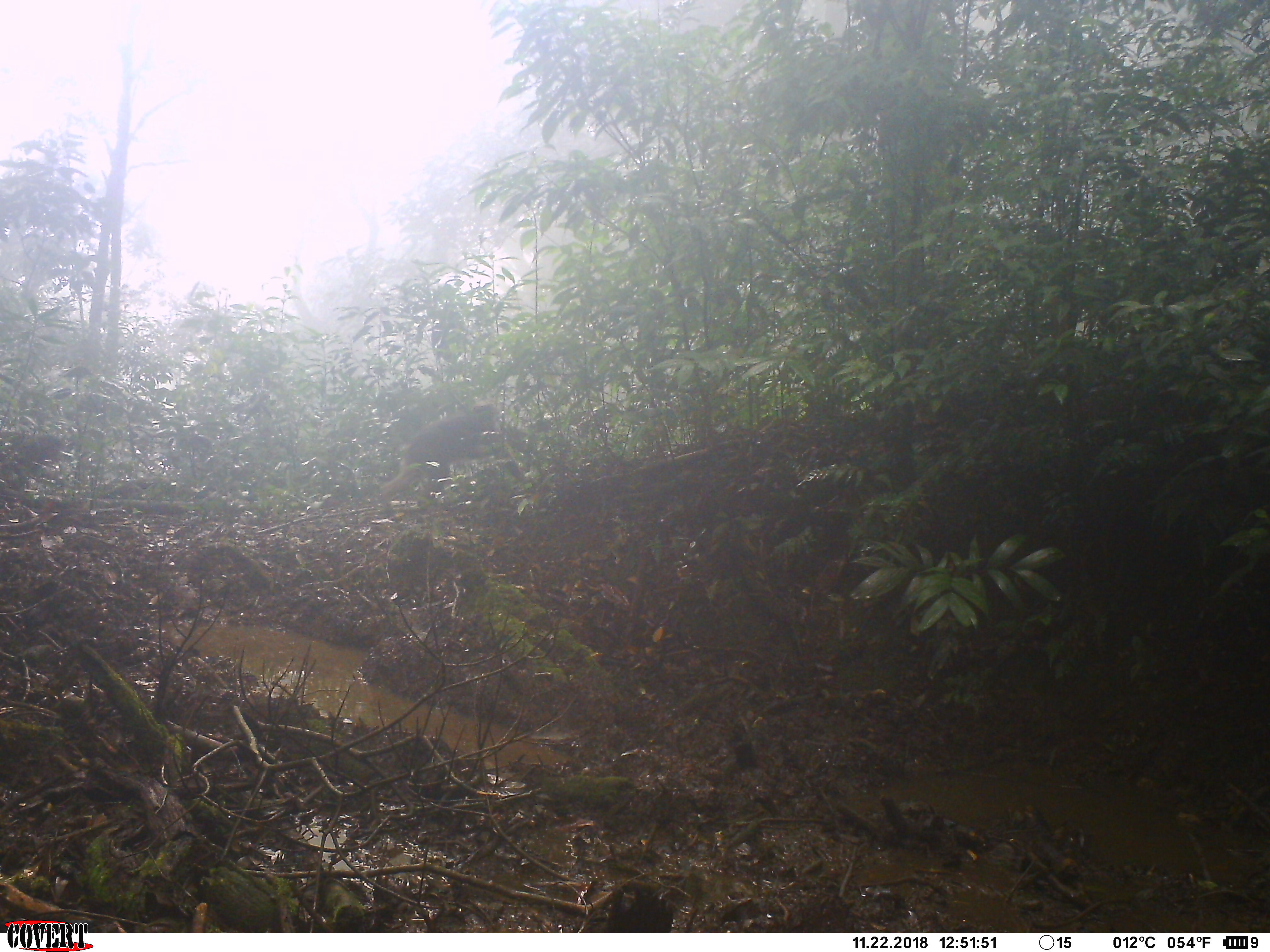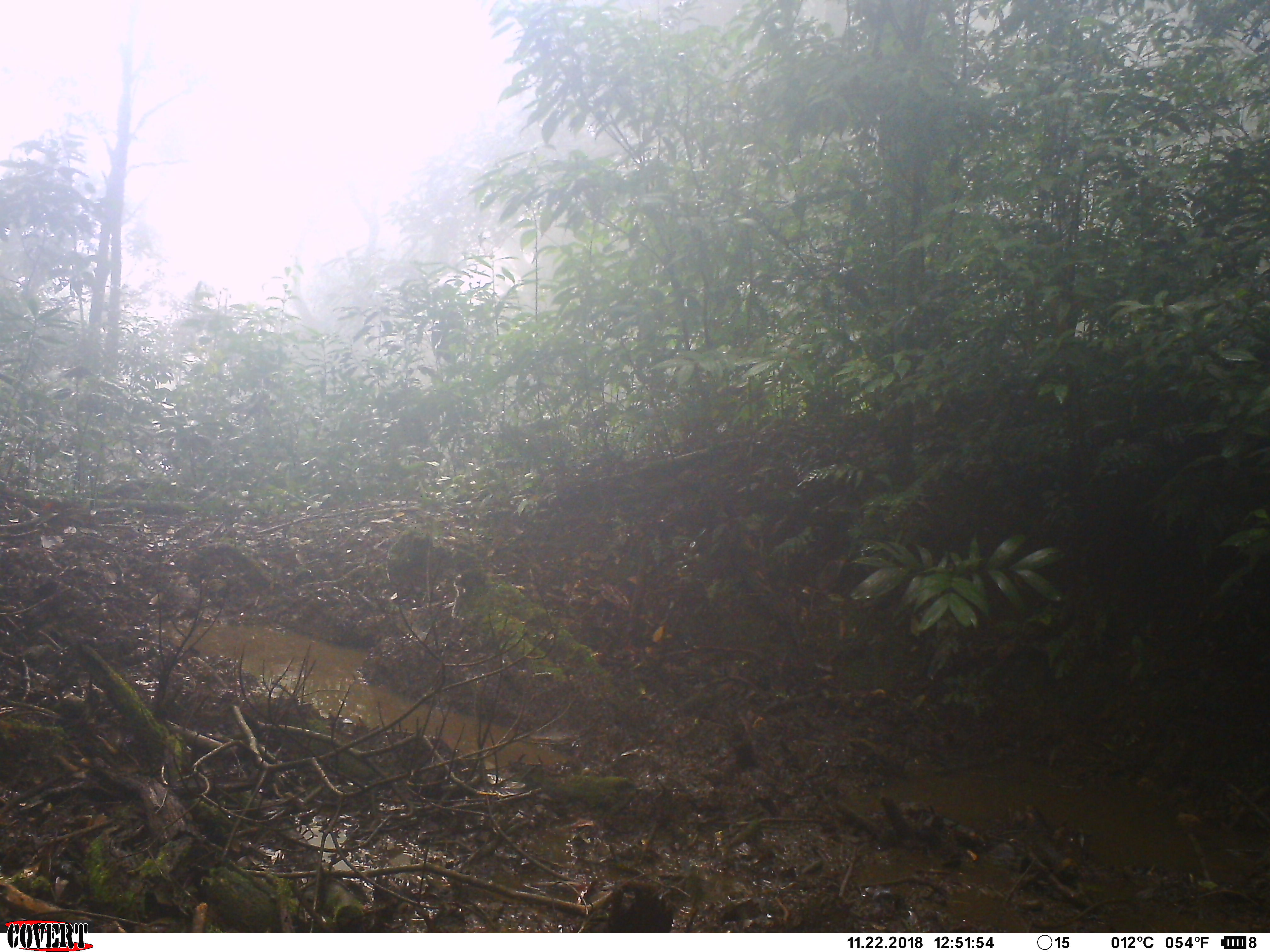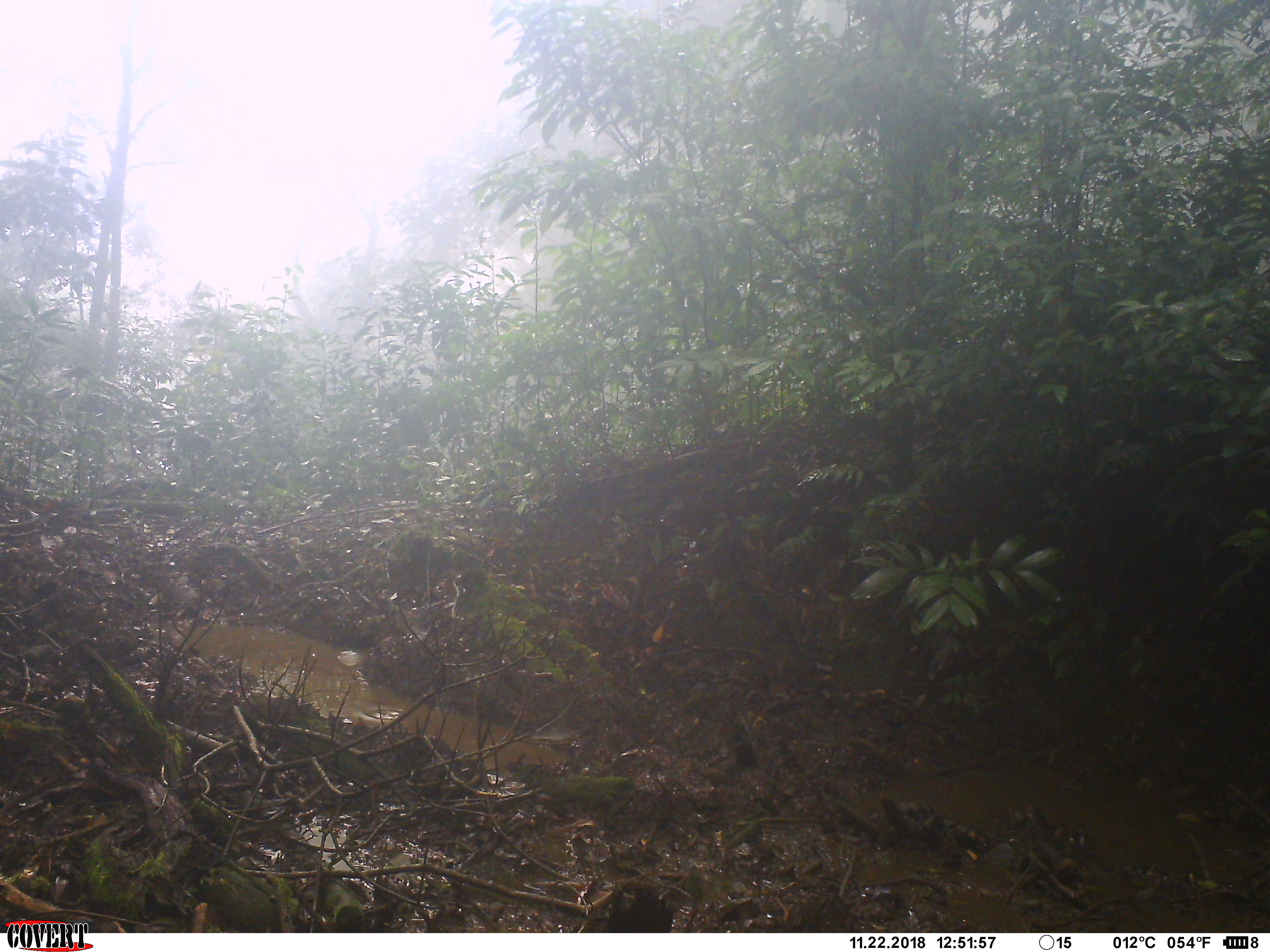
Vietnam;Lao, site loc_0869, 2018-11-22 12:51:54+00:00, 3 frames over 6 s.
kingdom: Animalia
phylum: Chordata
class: Mammalia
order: Primates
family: Cercopithecidae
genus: Macaca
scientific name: Macaca arctoides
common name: stump-tailed macaque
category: stump tailed macaque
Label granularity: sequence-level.